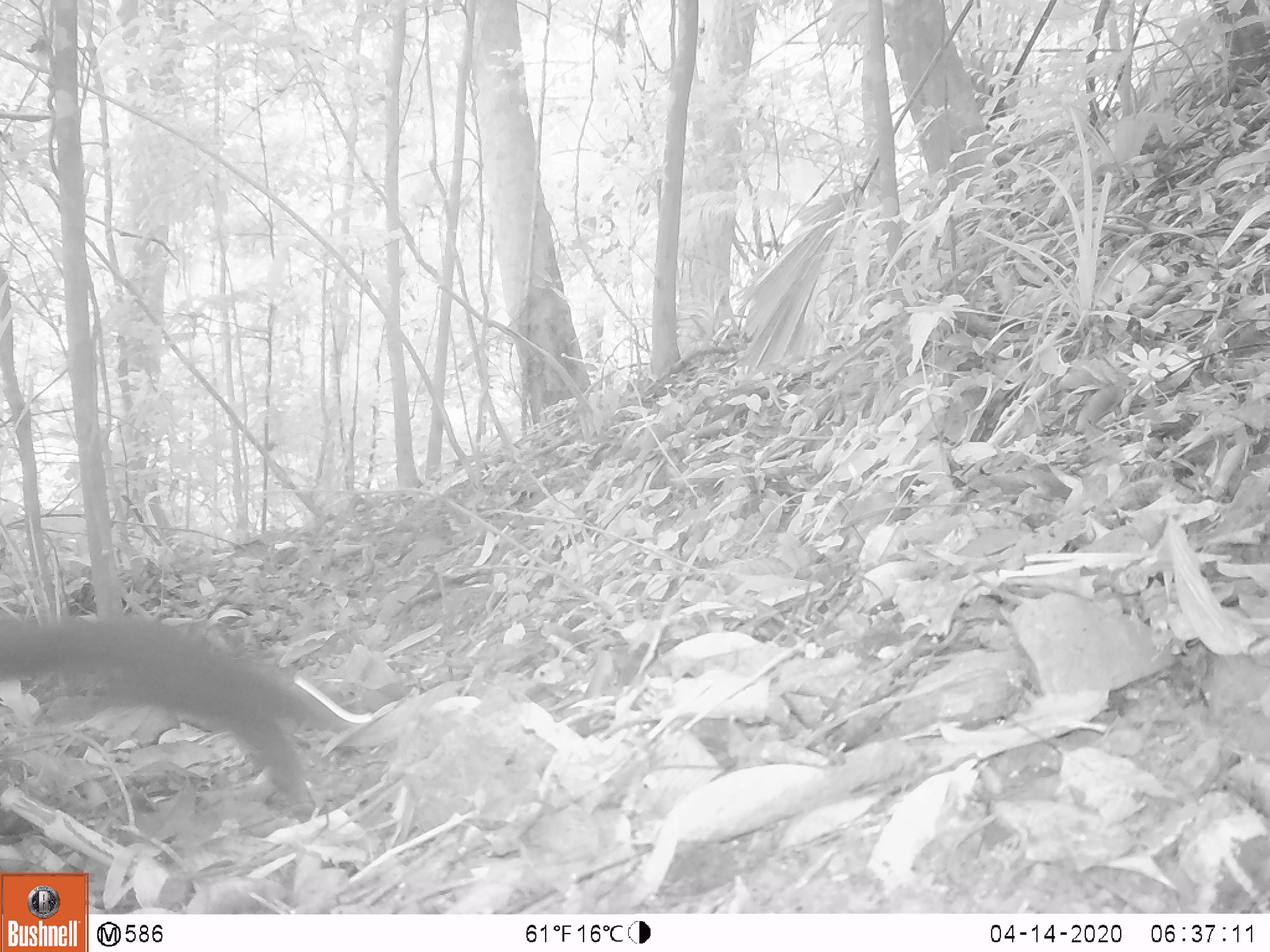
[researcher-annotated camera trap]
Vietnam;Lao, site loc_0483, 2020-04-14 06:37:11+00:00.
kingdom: Animalia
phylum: Chordata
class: Mammalia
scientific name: Mammalia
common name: mammal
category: unidentified small mammal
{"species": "unidentified small mammal (mammal) (Mammalia)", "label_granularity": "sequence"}